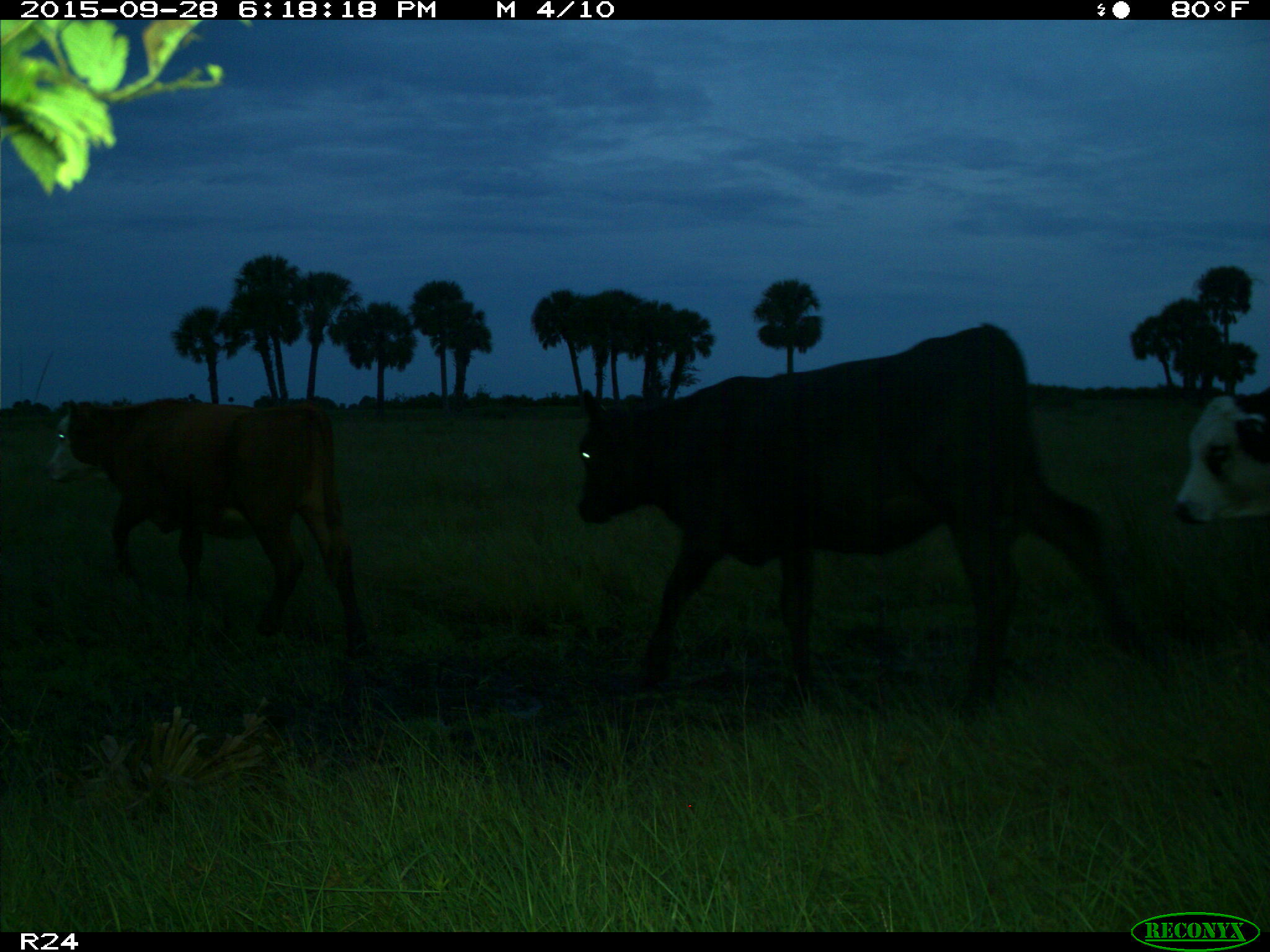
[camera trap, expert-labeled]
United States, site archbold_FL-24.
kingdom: Animalia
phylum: Chordata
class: Mammalia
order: Artiodactyla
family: Bovidae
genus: Bos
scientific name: Bos taurus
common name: domestic cow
Bos taurus (domestic cow).